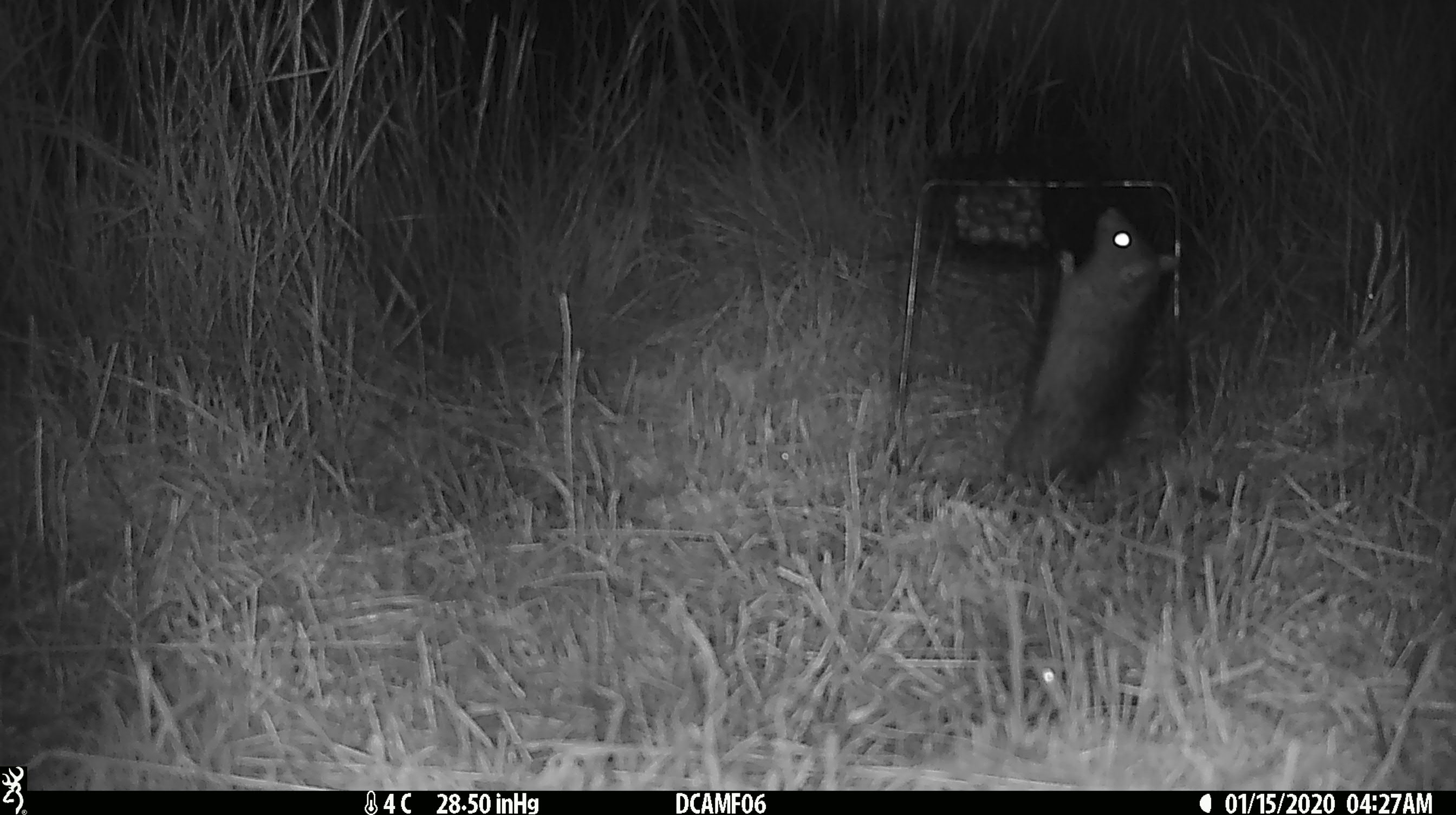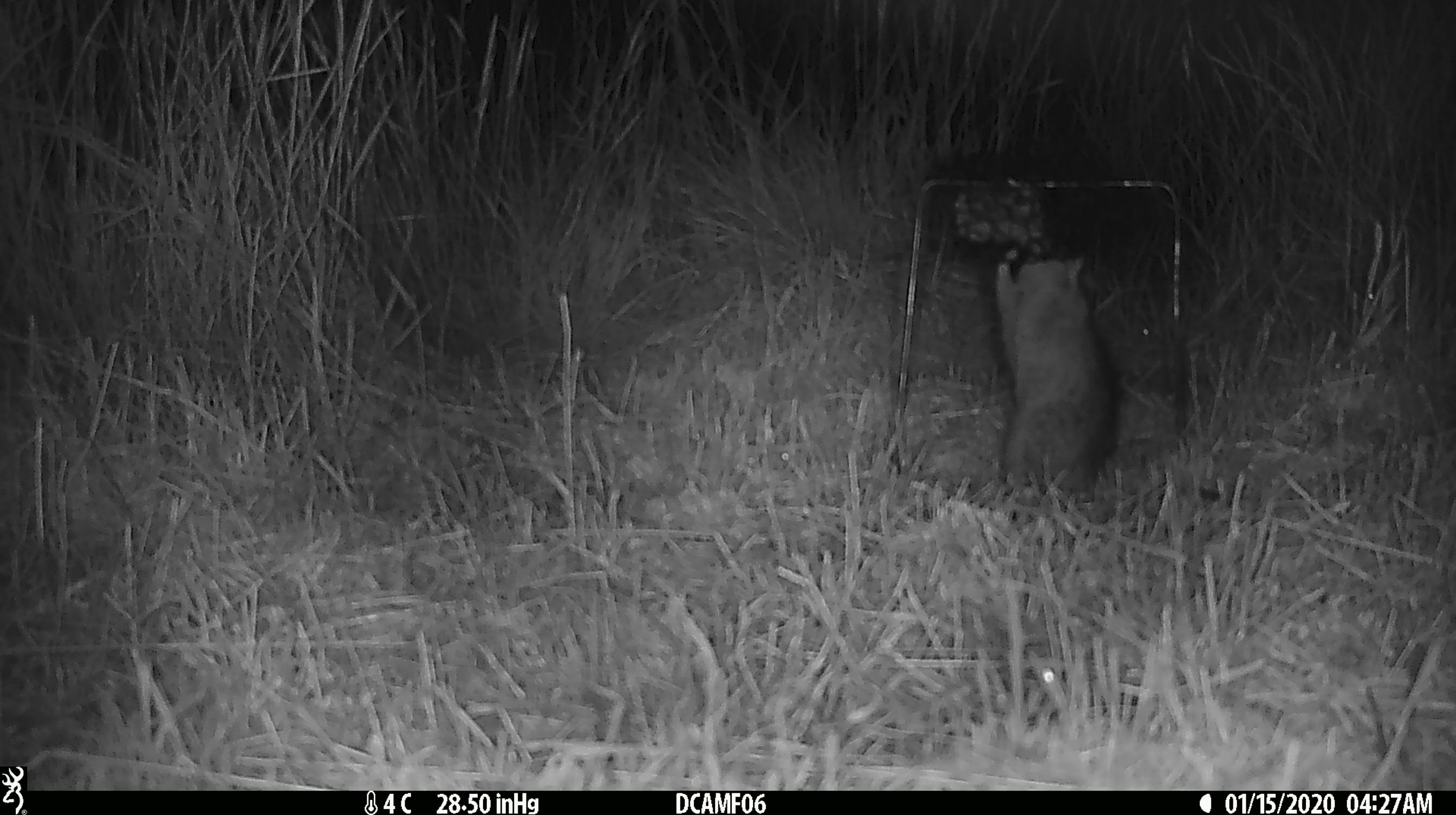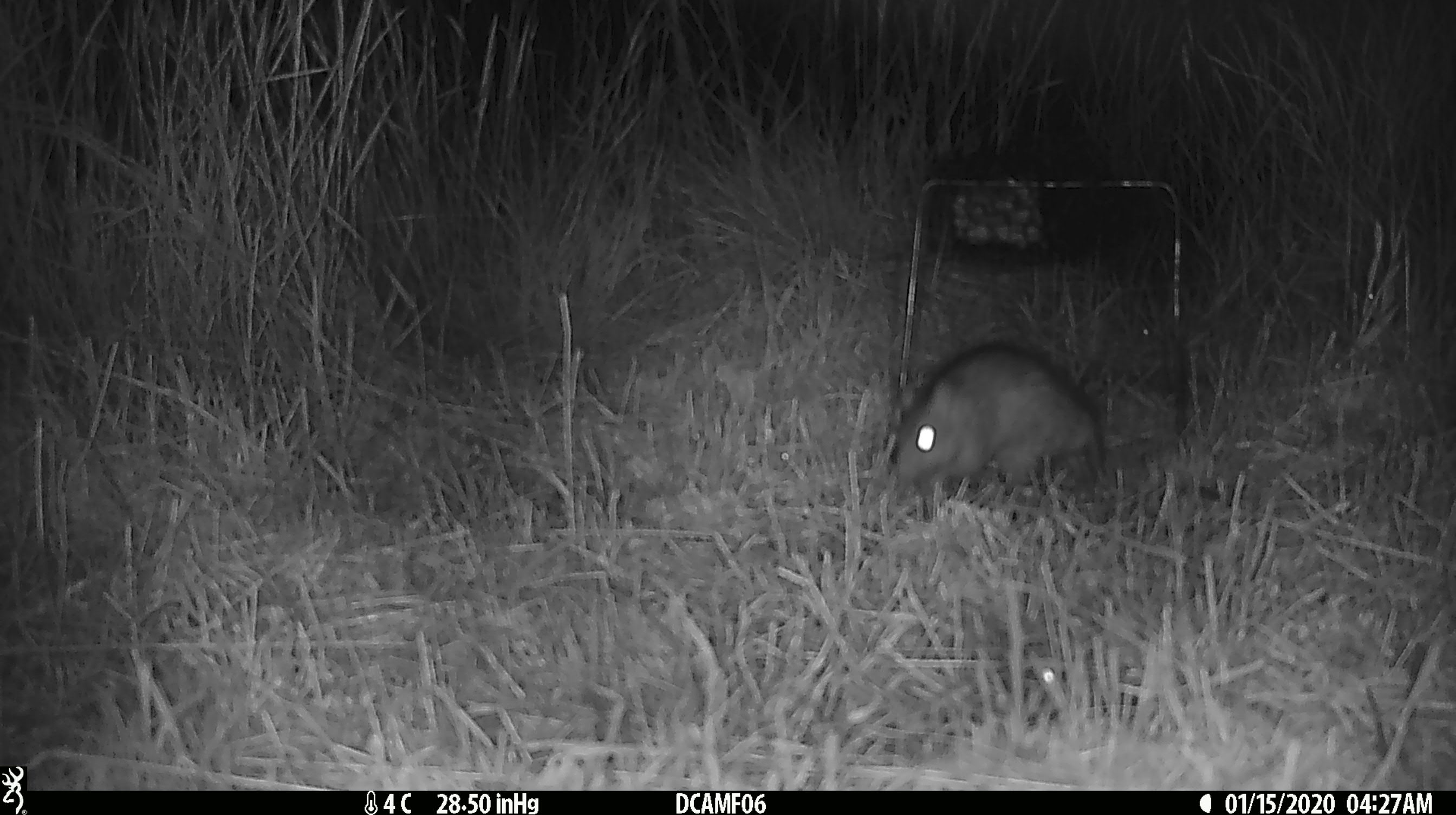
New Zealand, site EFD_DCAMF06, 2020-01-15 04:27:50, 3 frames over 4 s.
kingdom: Animalia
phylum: Chordata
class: Mammalia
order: Rodentia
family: Muridae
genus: Rattus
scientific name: Rattus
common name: rat